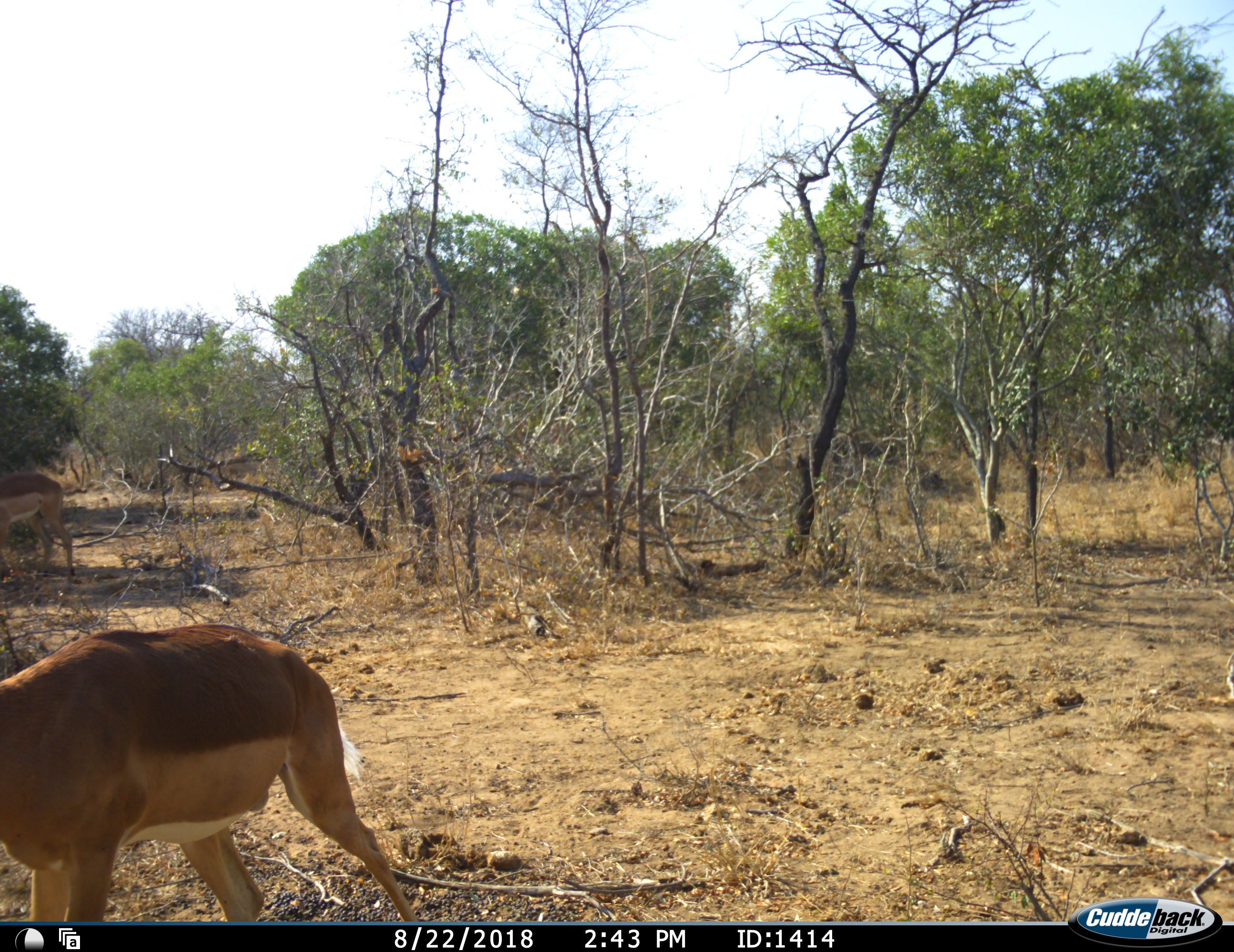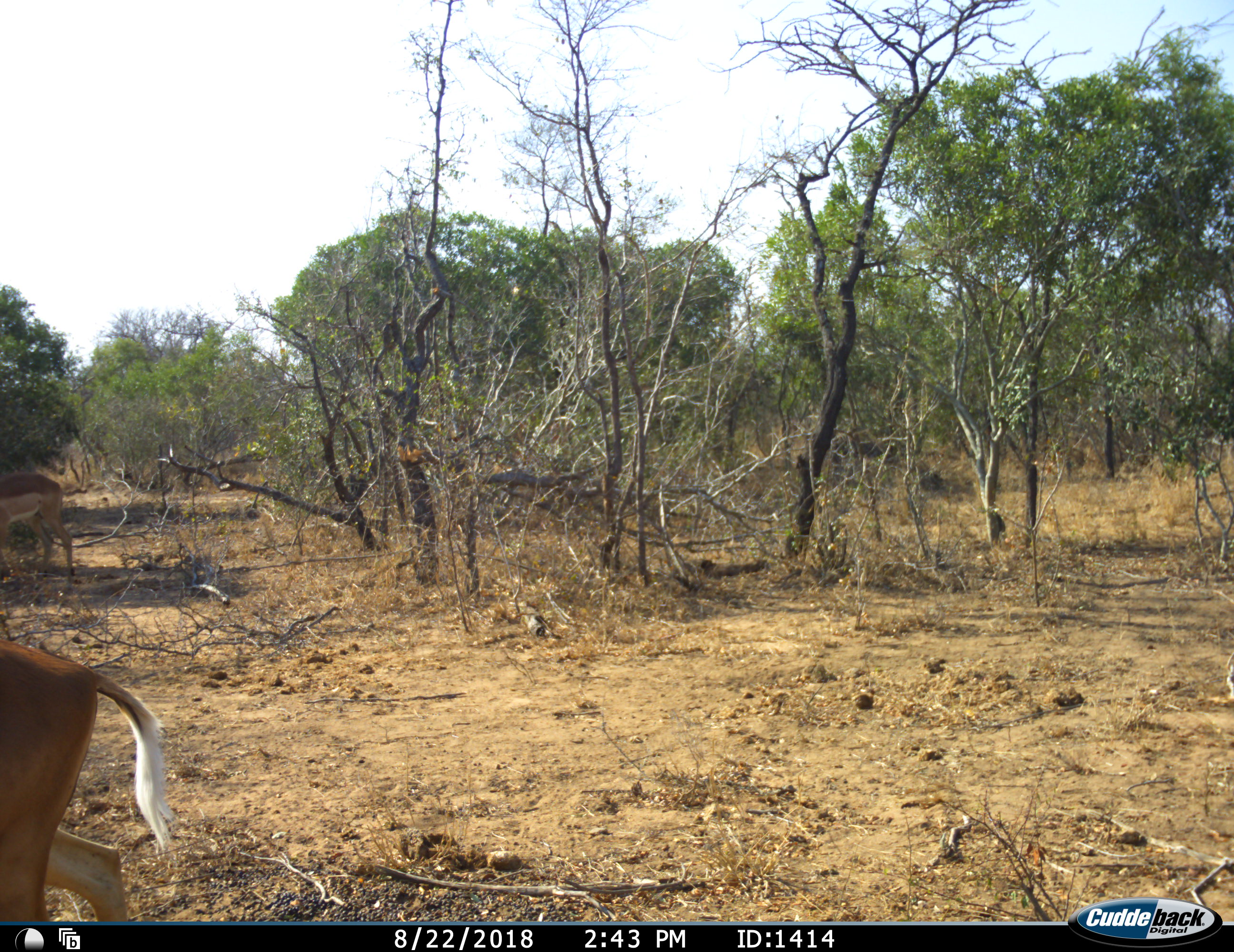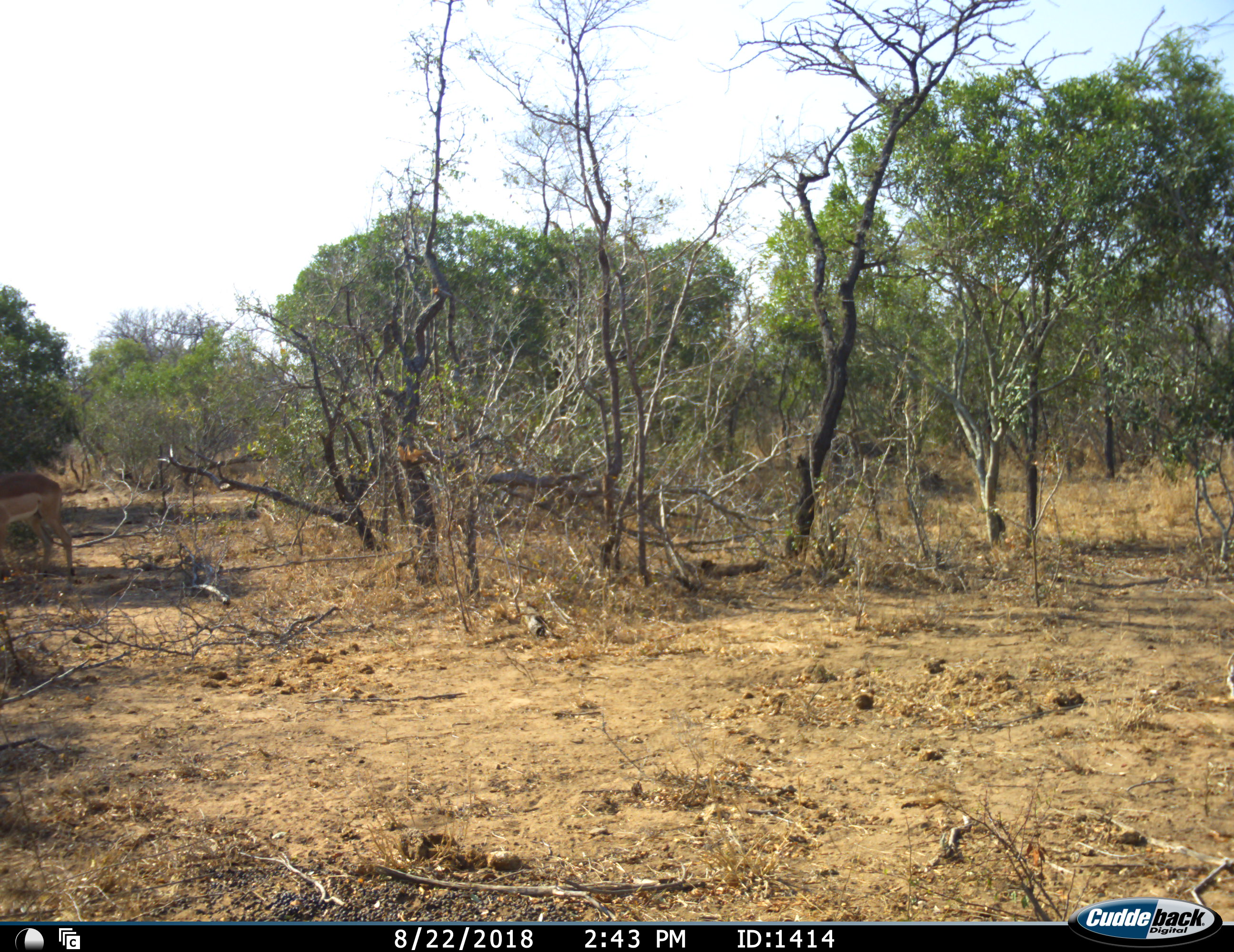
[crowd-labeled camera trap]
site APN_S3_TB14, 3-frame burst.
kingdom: Animalia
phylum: Chordata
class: Mammalia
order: Artiodactyla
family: Bovidae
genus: Aepyceros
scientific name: Aepyceros melampus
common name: impala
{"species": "impala (Aepyceros melampus)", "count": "2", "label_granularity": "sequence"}